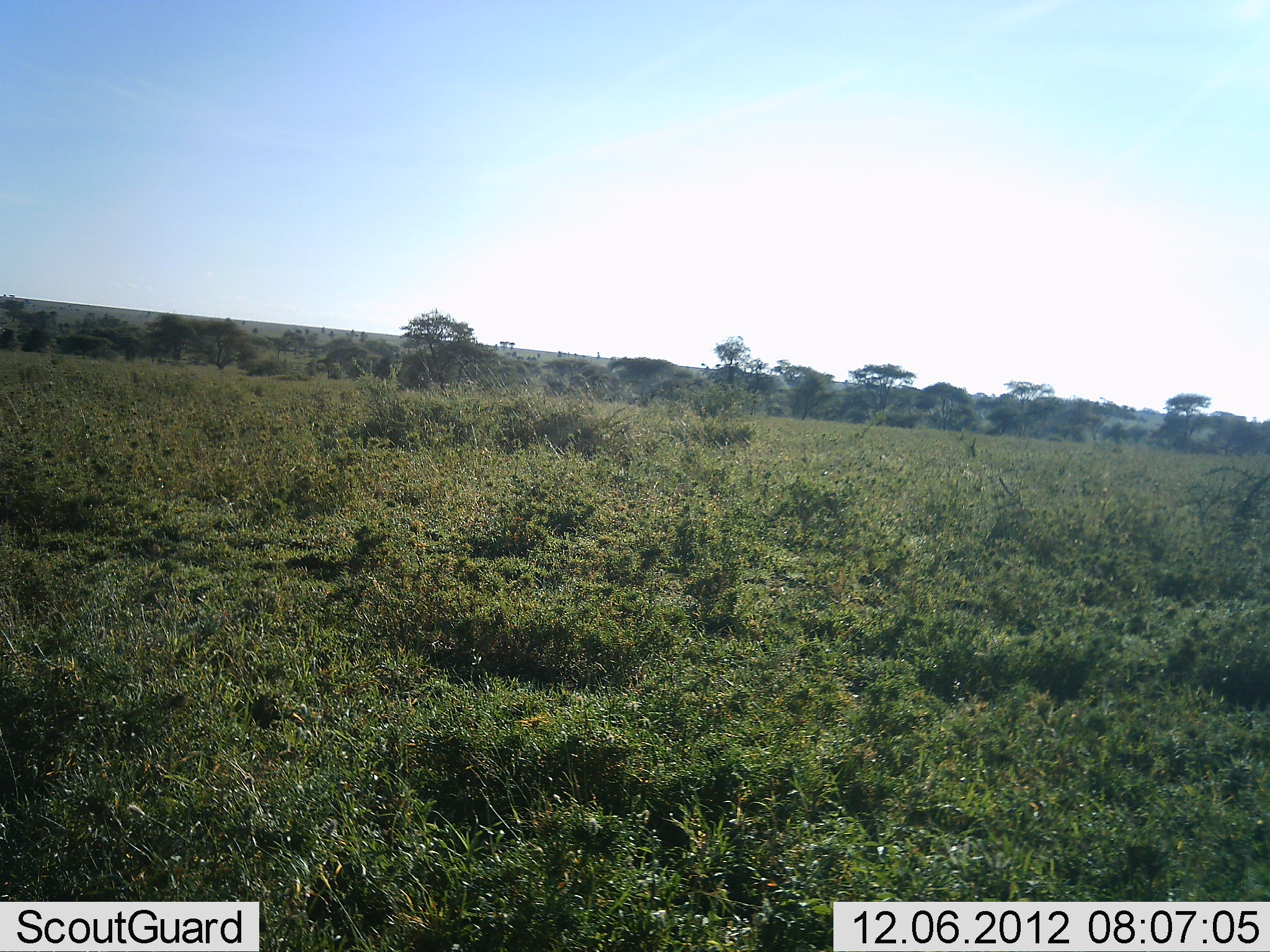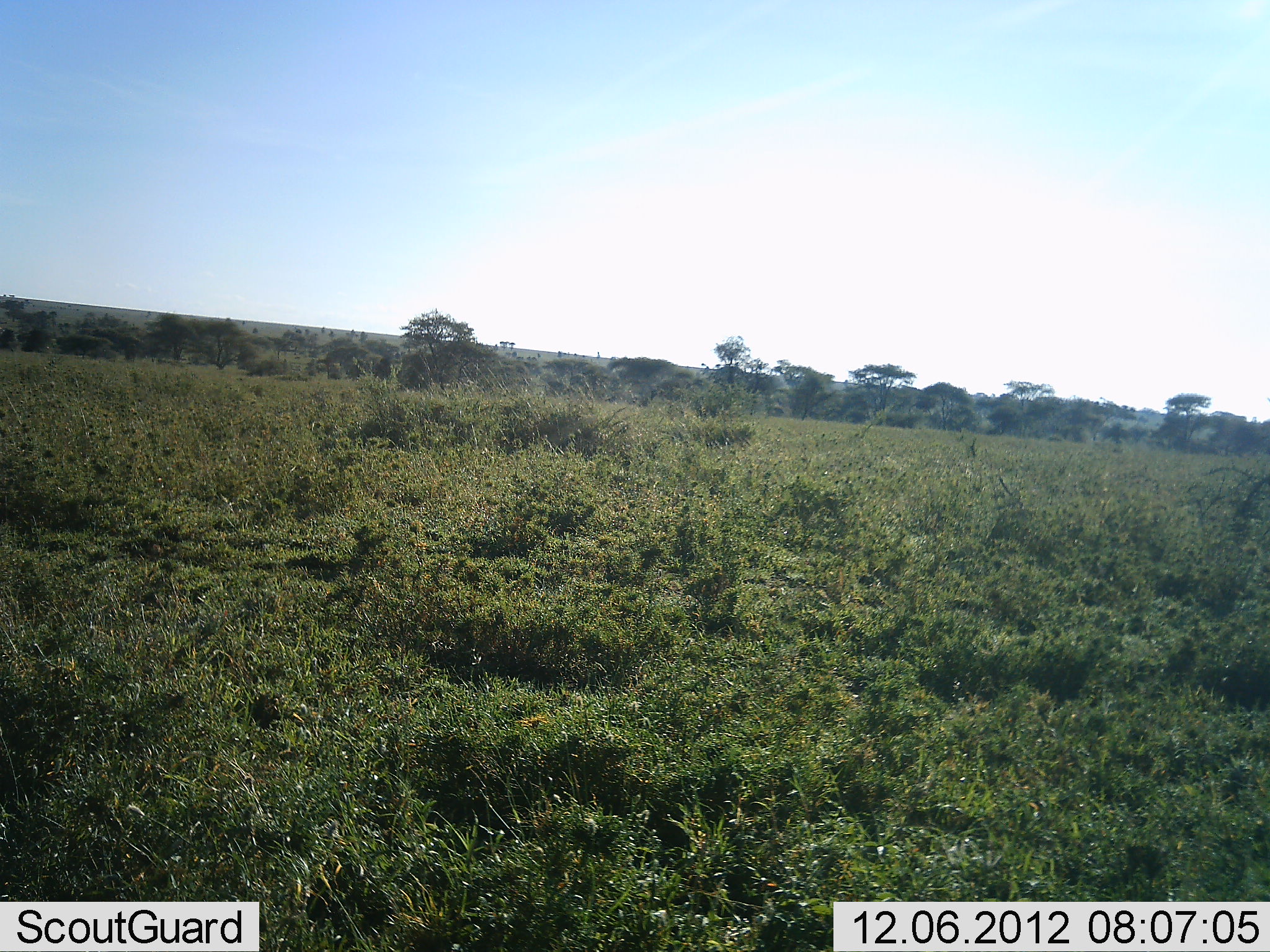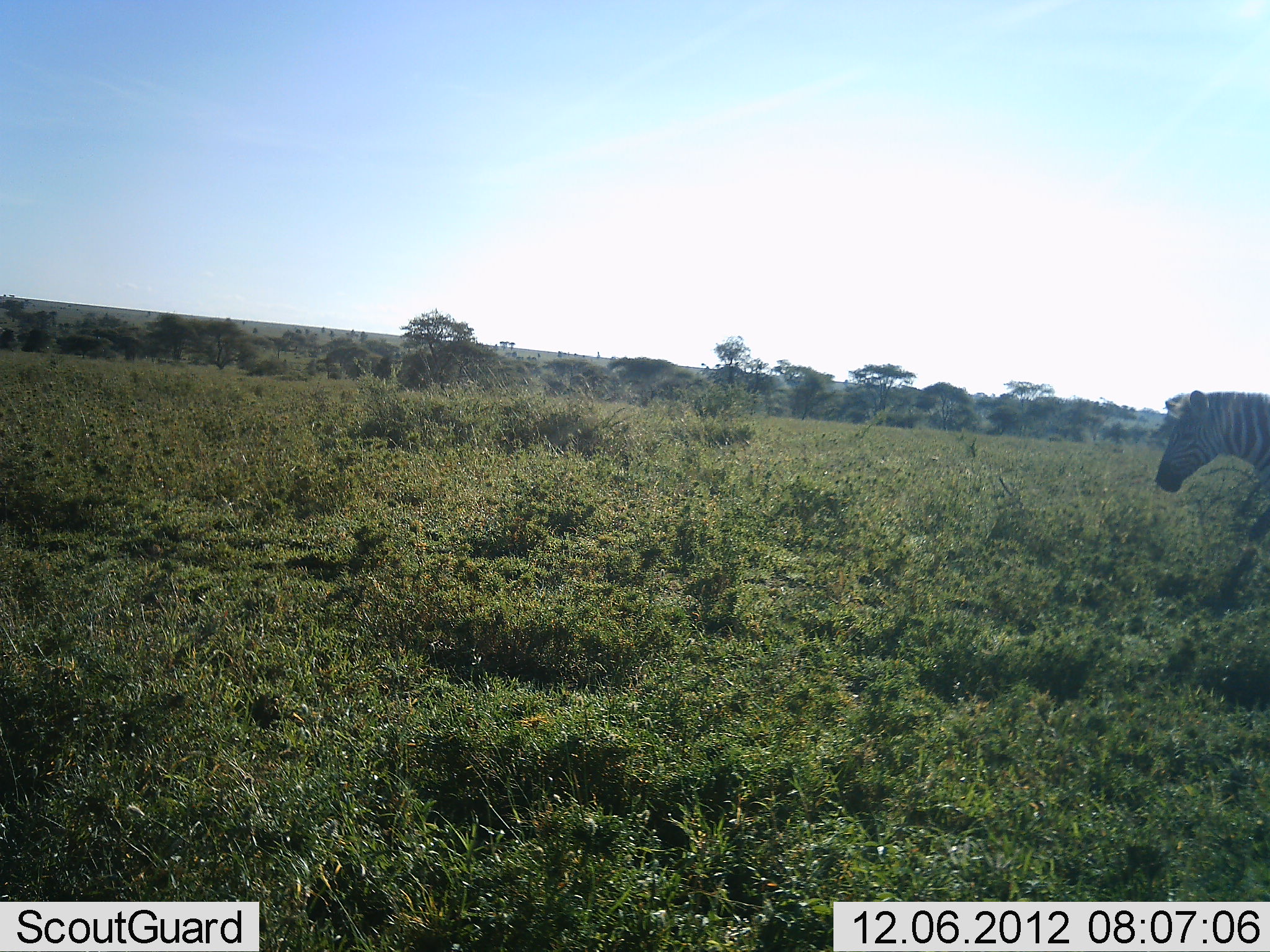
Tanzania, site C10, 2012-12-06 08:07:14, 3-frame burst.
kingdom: Animalia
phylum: Chordata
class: Mammalia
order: Perissodactyla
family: Equidae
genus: Equus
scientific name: Equus quagga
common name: plains zebra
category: zebra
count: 1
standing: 0%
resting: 0%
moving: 100%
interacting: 0%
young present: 0%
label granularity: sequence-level